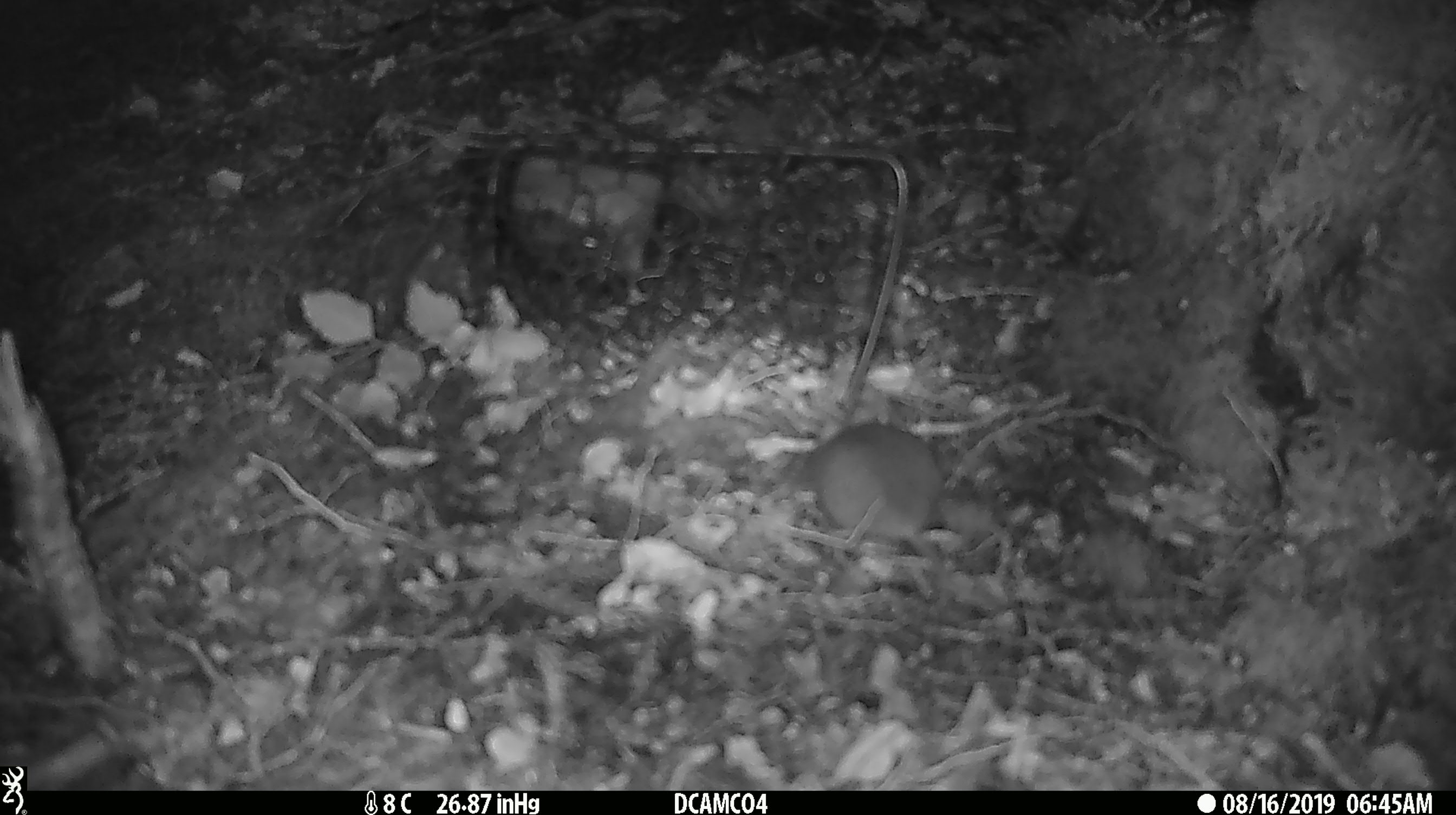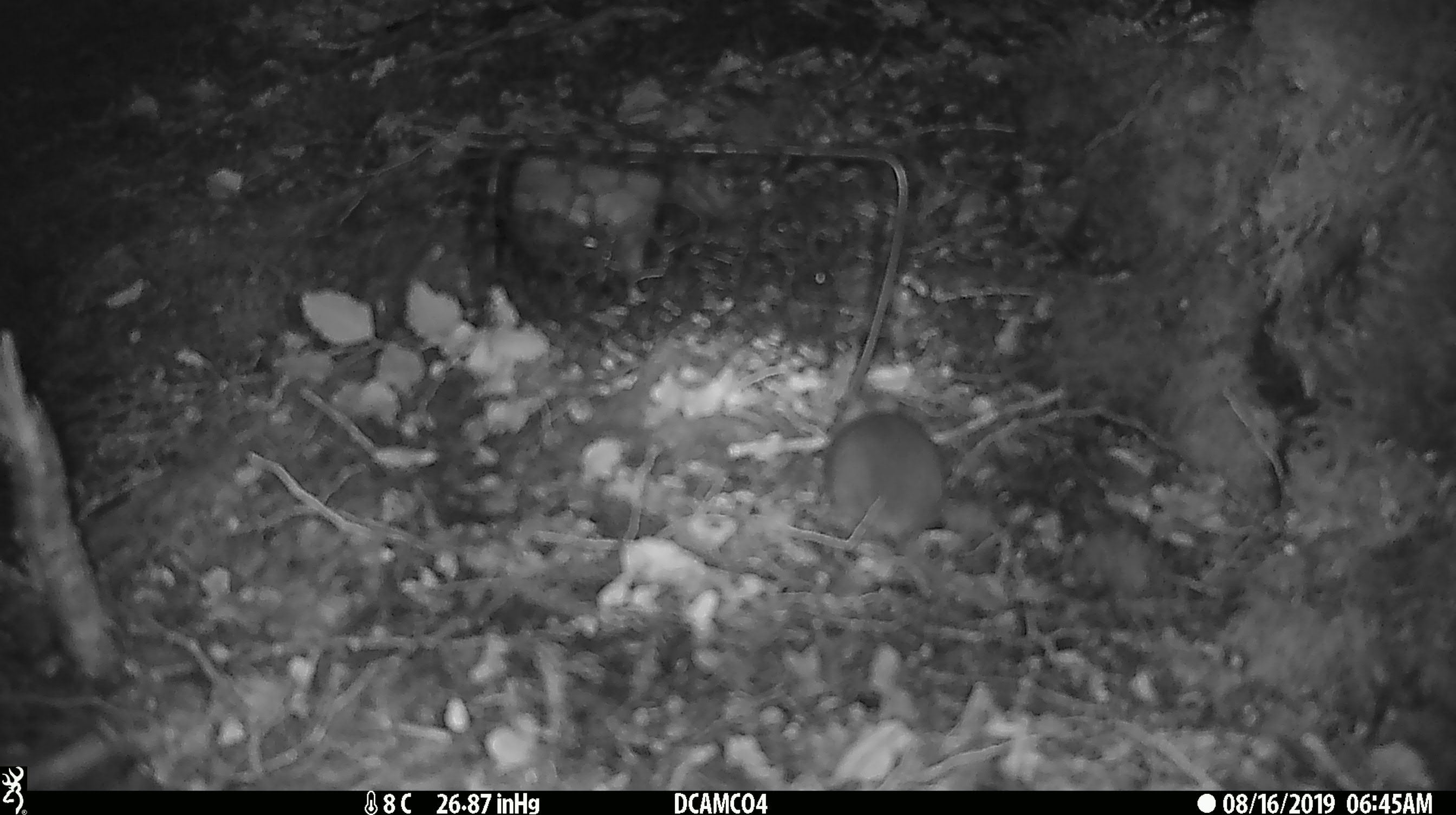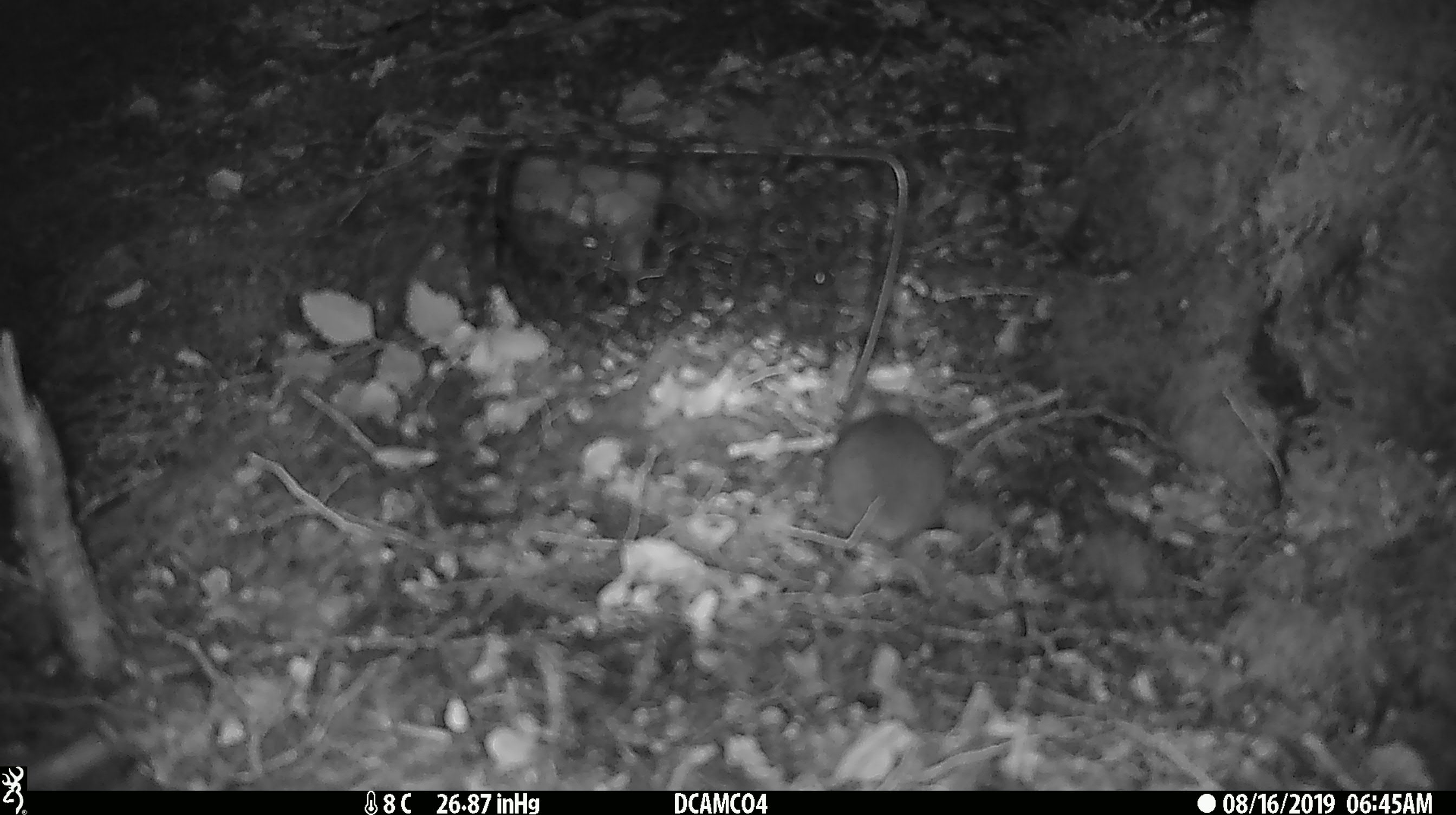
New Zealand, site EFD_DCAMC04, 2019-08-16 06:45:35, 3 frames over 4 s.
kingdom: Animalia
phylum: Chordata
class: Mammalia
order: Rodentia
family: Muridae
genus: Mus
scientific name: Mus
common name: mouse